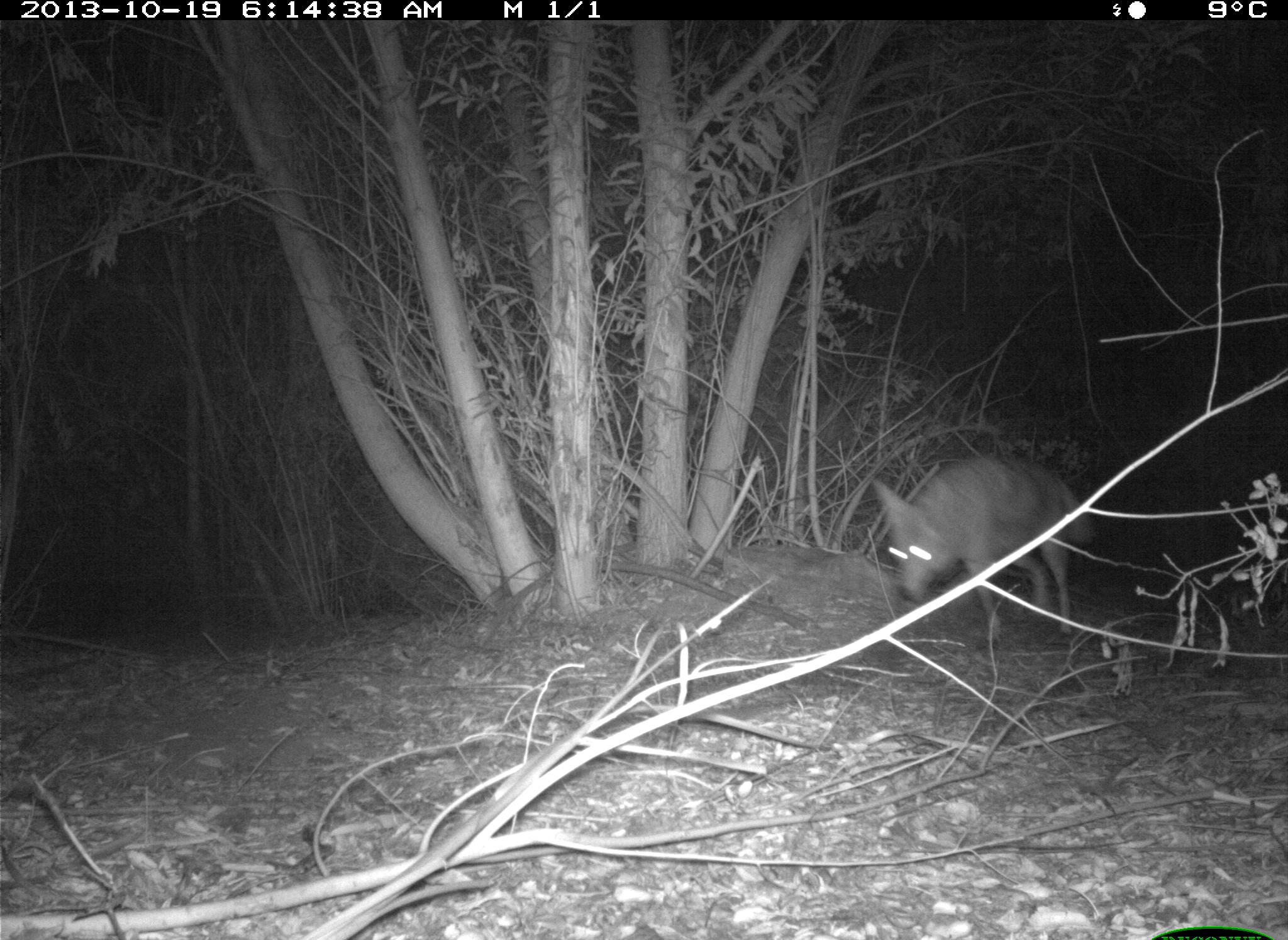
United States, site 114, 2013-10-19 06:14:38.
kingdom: Animalia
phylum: Chordata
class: Mammalia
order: Carnivora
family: Canidae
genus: Canis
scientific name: Canis latrans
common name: coyote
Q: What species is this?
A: Coyote (Canis latrans).